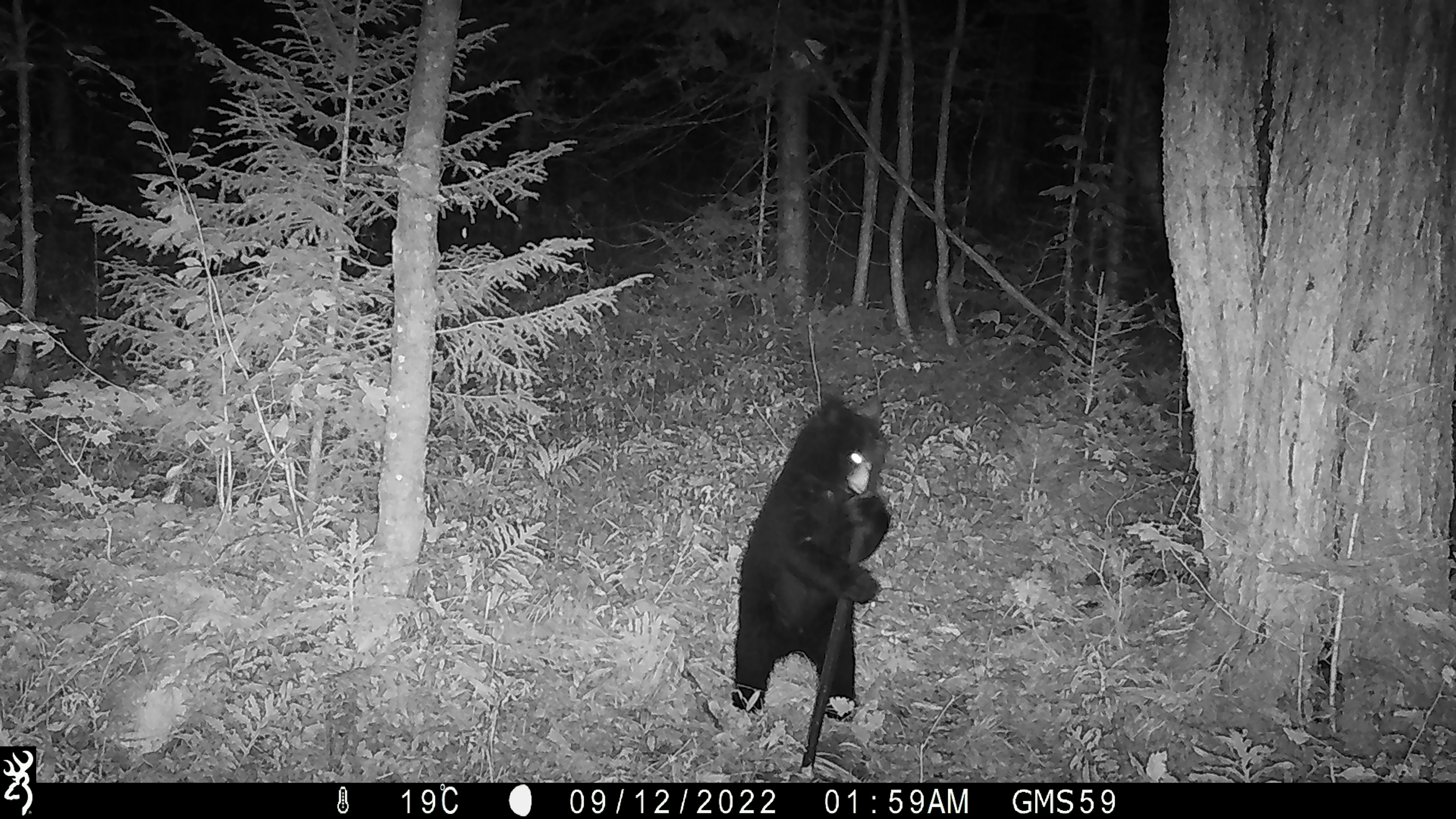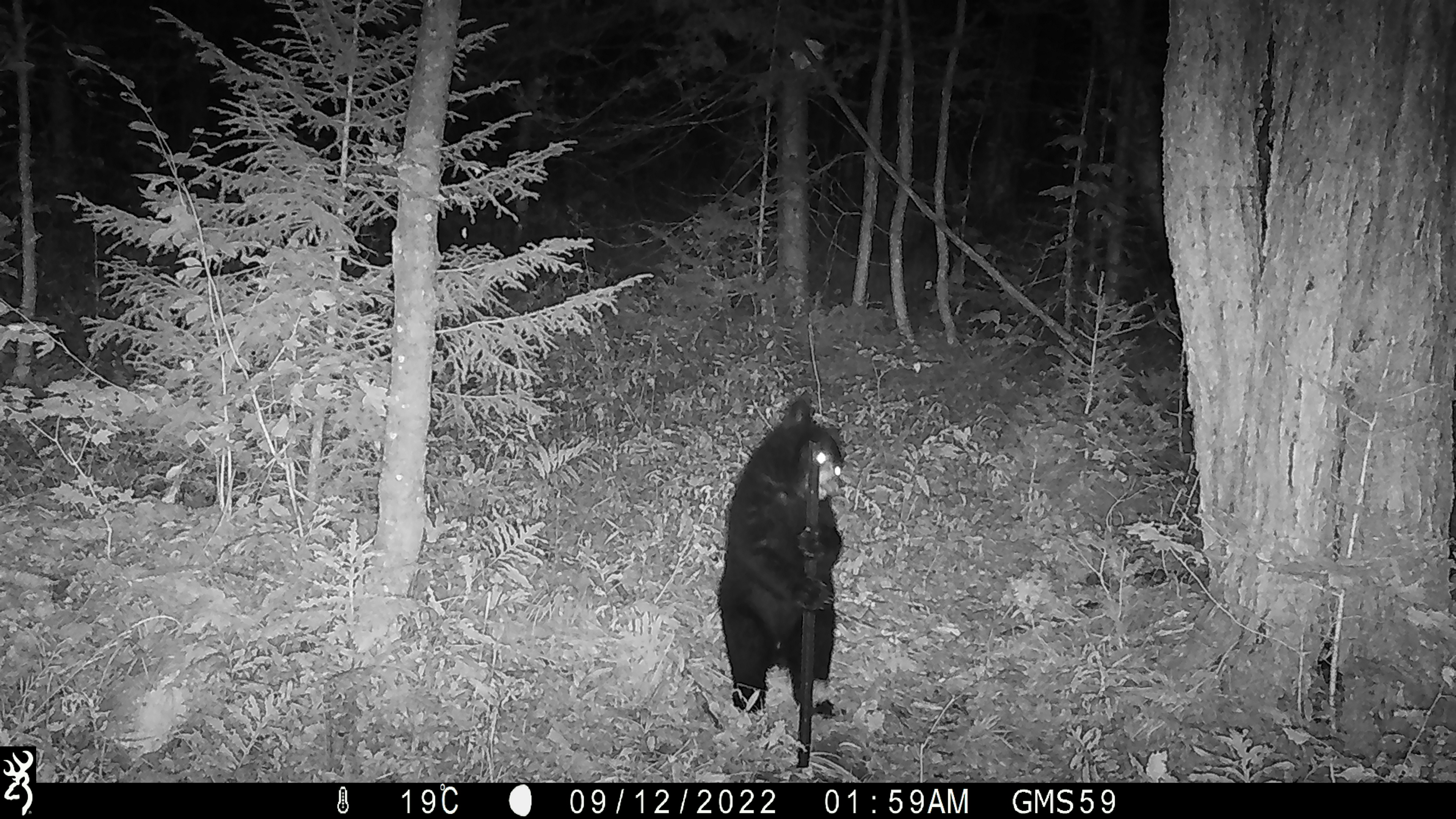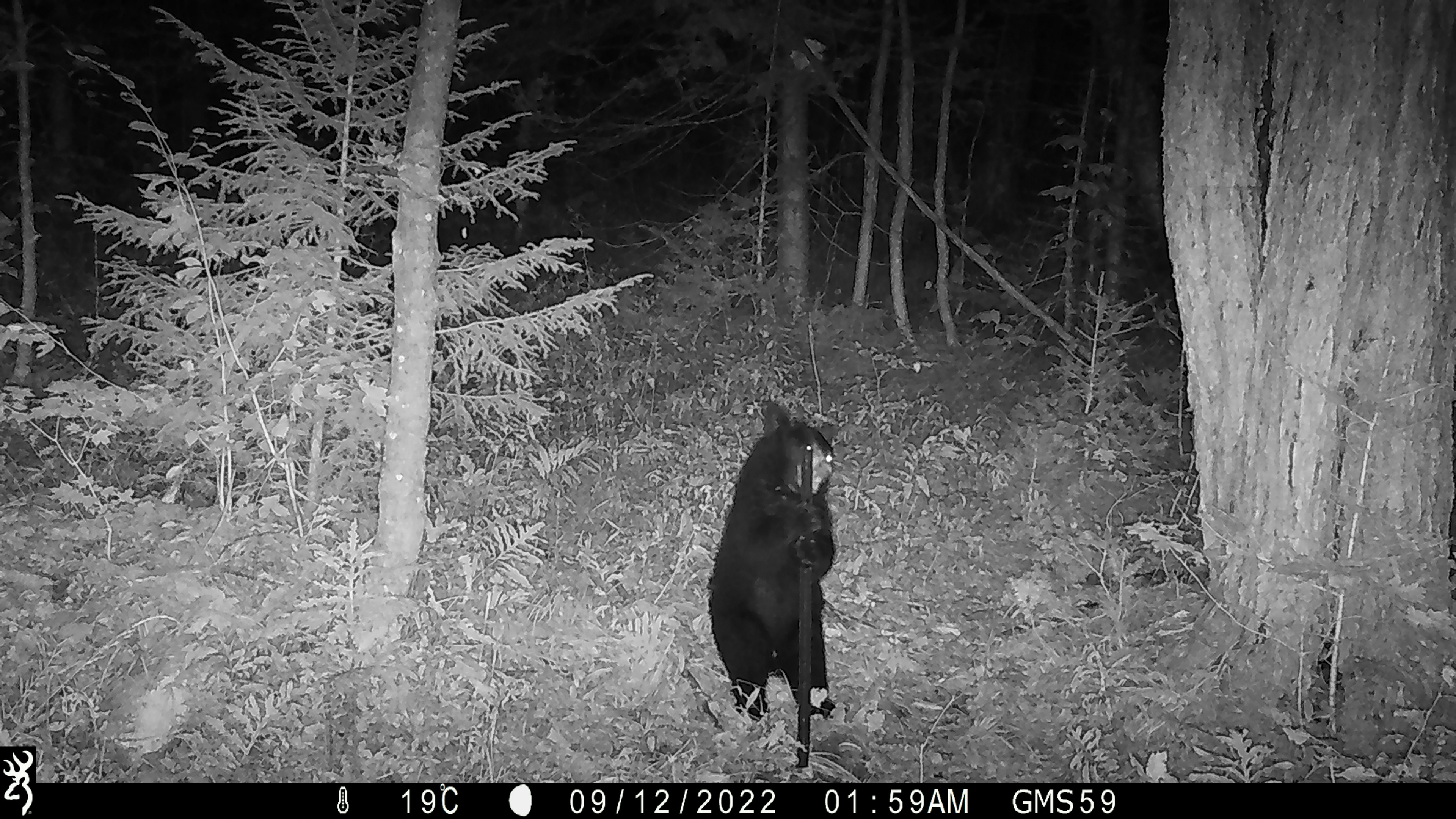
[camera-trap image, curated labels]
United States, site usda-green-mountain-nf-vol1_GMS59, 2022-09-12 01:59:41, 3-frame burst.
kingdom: Animalia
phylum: Chordata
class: Mammalia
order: Carnivora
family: Ursidae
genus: Ursus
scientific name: Ursus americanus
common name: black bear